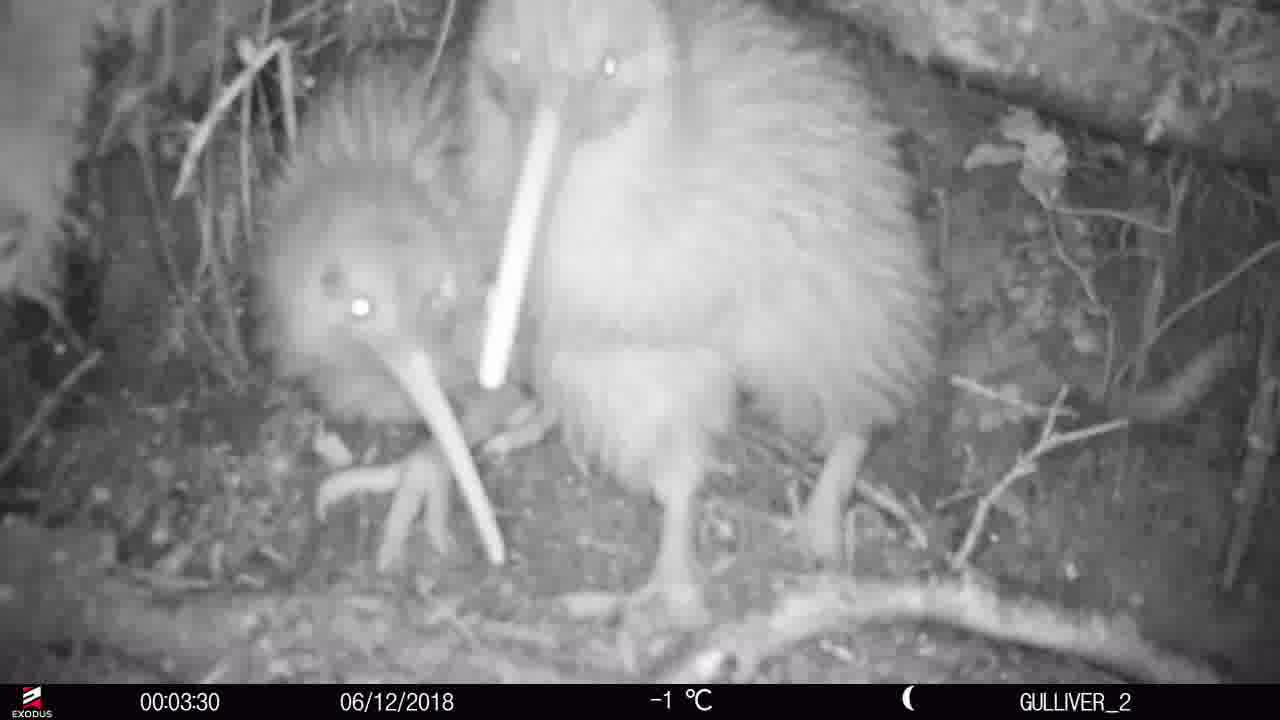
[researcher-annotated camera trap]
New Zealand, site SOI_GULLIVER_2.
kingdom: Animalia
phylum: Chordata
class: Aves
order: Apterygiformes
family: Apterygidae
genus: Apteryx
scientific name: Apteryx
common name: kiwi